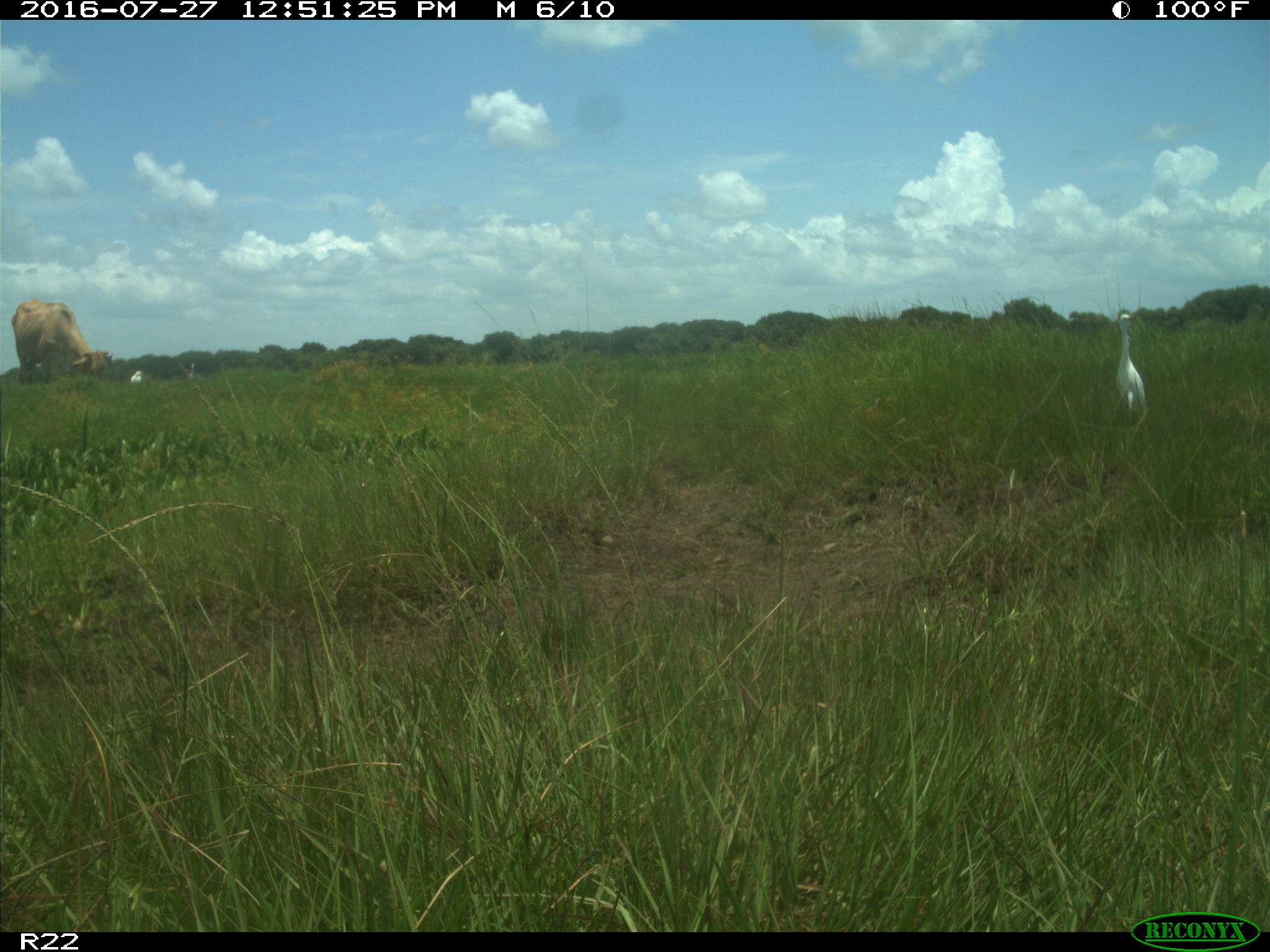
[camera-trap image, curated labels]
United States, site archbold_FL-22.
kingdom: Animalia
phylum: Chordata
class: Mammalia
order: Artiodactyla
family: Bovidae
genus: Bos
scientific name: Bos taurus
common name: domestic cow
Bos taurus (domestic cow).